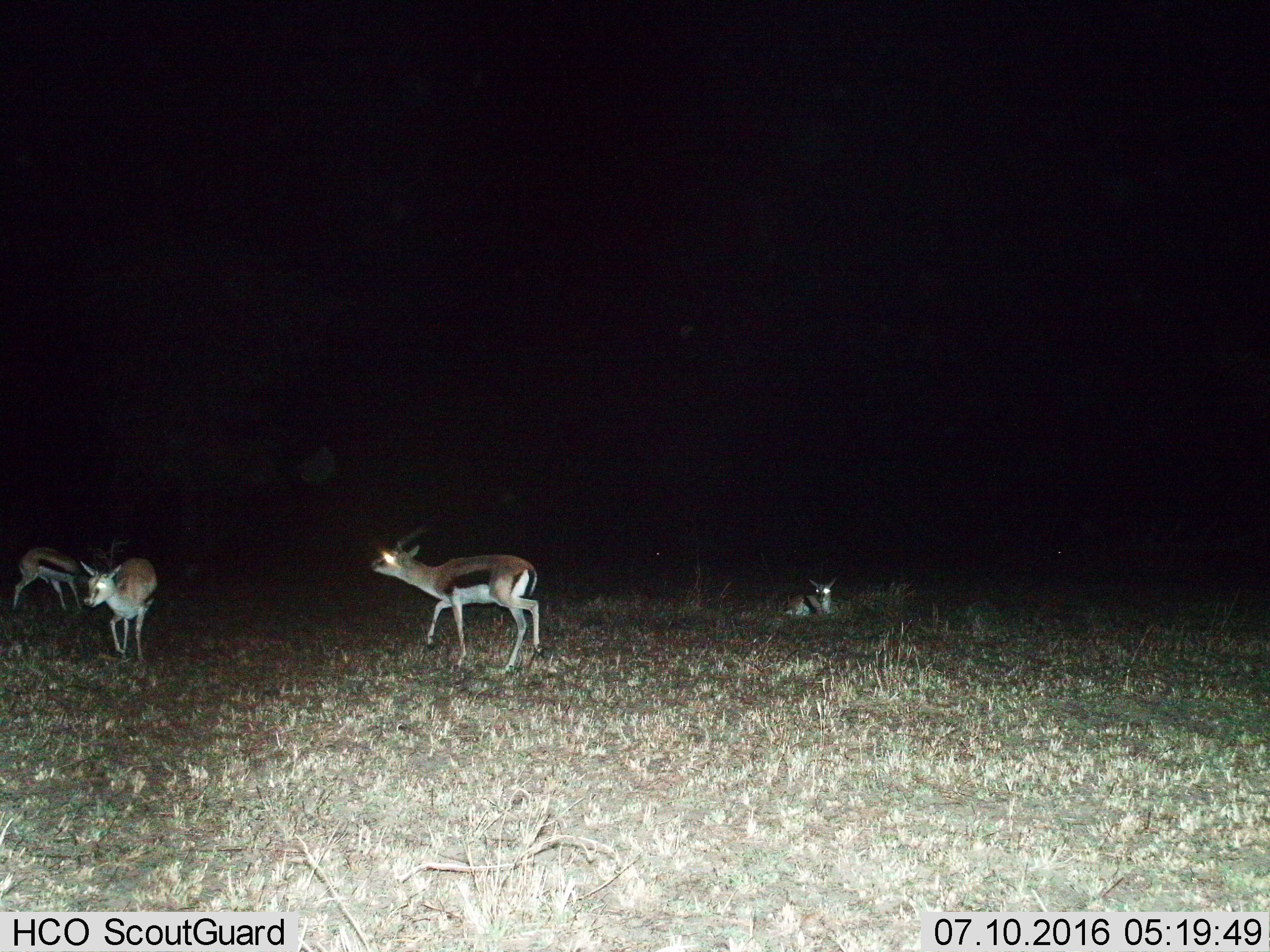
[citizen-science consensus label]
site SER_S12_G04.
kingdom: Animalia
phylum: Chordata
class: Mammalia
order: Artiodactyla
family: Bovidae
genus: Eudorcas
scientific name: Eudorcas thomsonii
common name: thomson's gazelle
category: gazellethomsons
Gazellethomsons (thomson's gazelle) (Eudorcas thomsonii), count 4. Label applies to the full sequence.